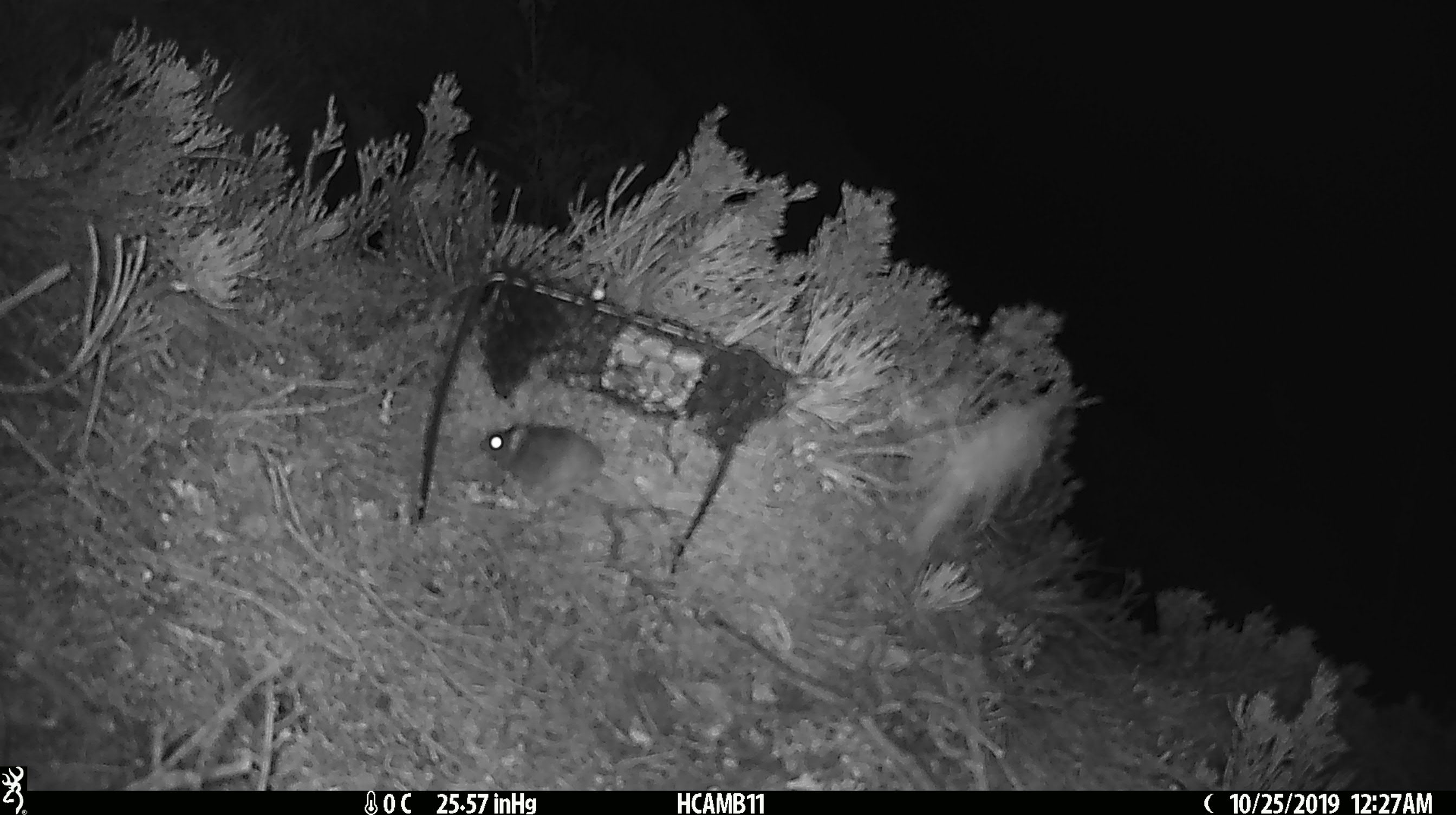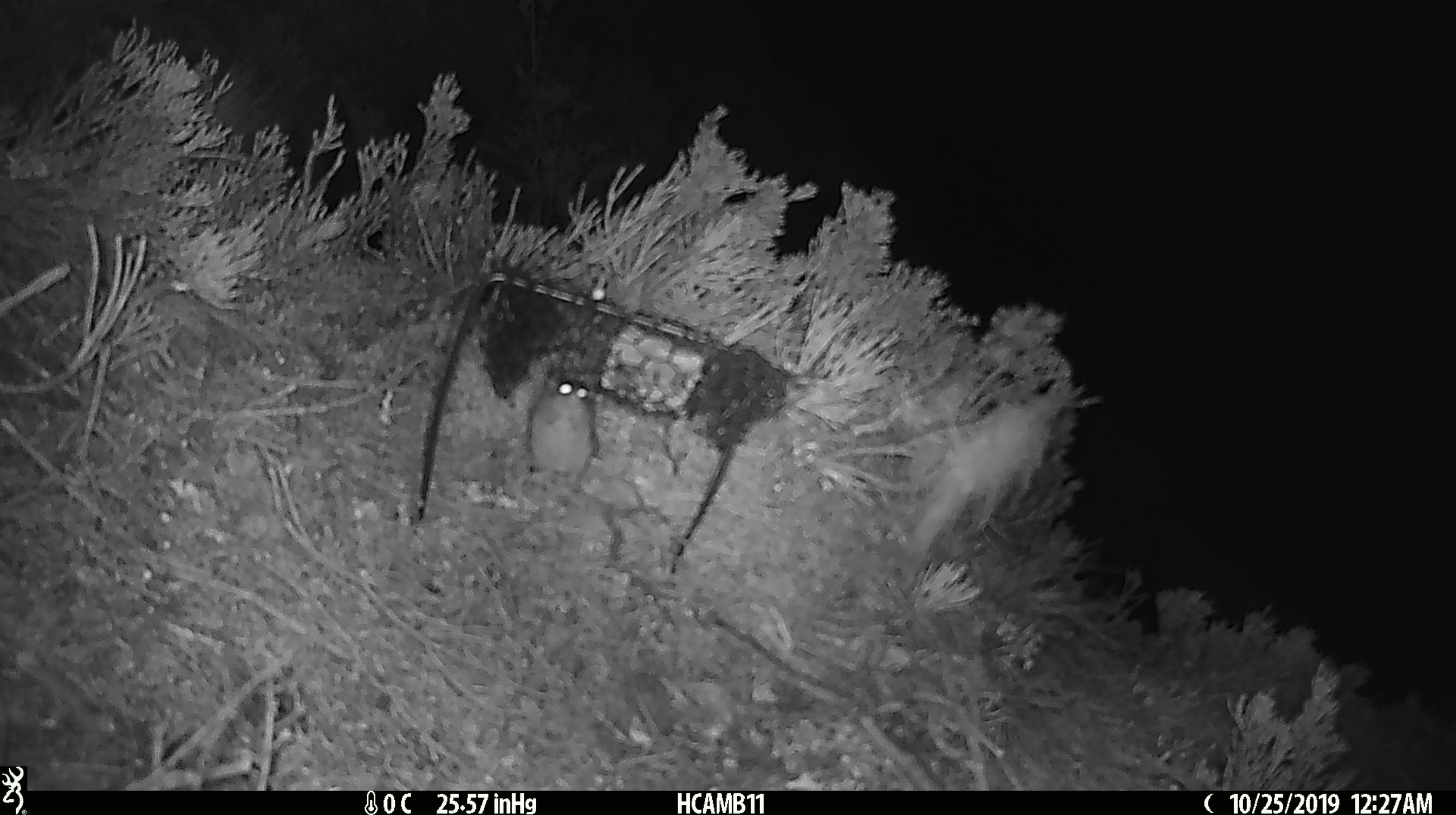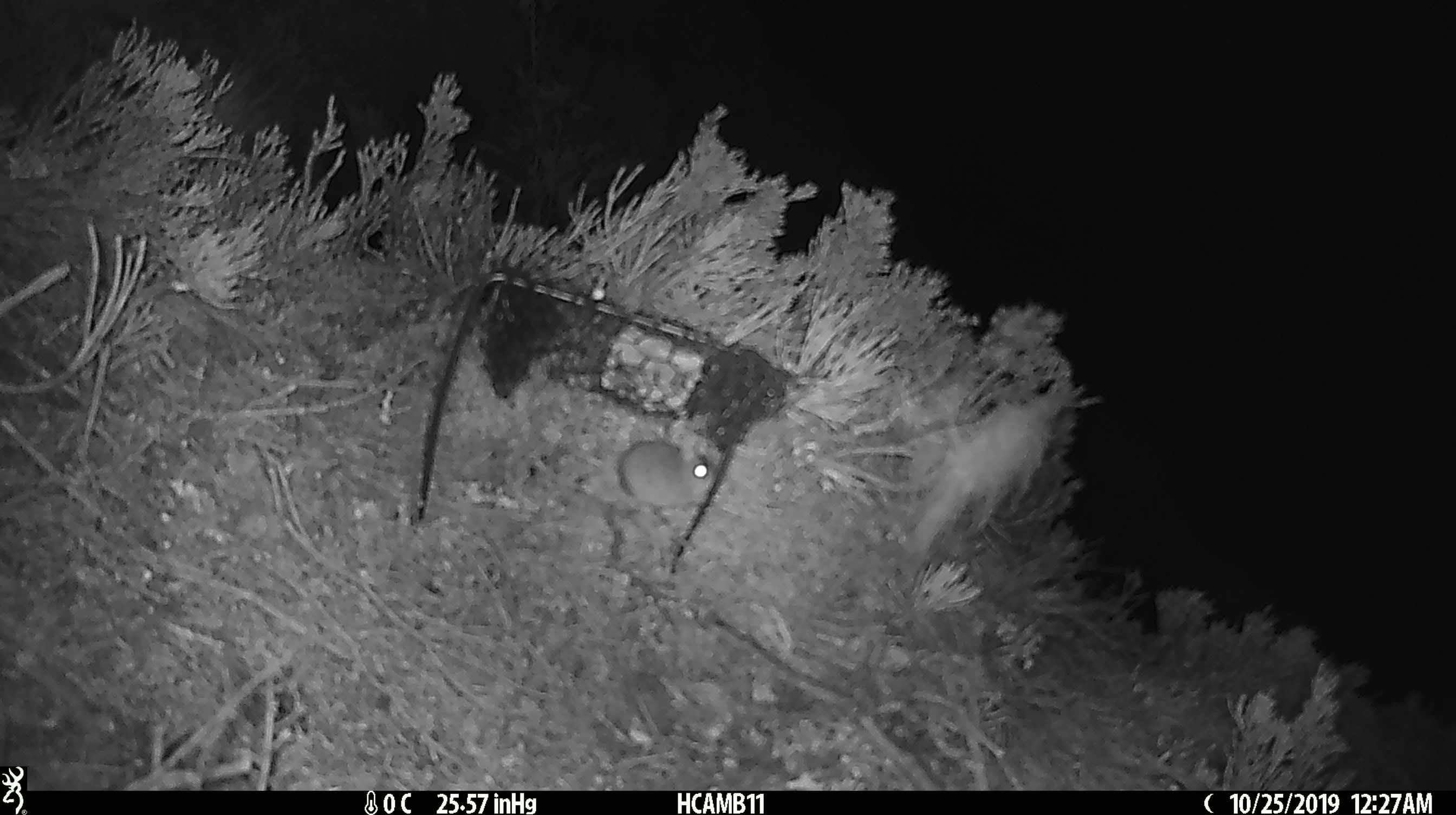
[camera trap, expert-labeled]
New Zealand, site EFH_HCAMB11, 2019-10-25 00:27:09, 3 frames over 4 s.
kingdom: Animalia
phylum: Chordata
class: Mammalia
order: Rodentia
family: Muridae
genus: Mus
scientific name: Mus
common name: mouse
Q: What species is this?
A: Mouse (Mus).